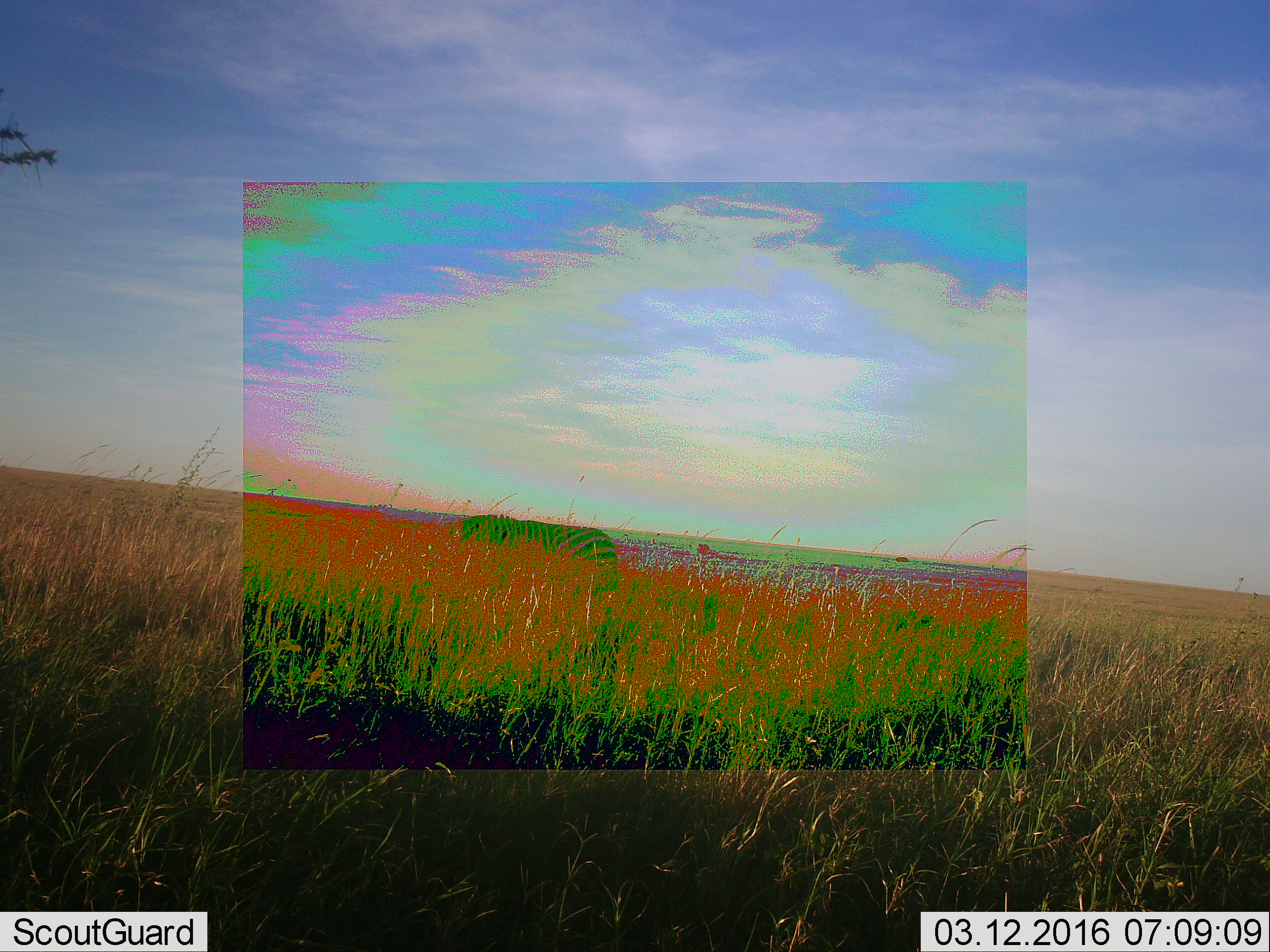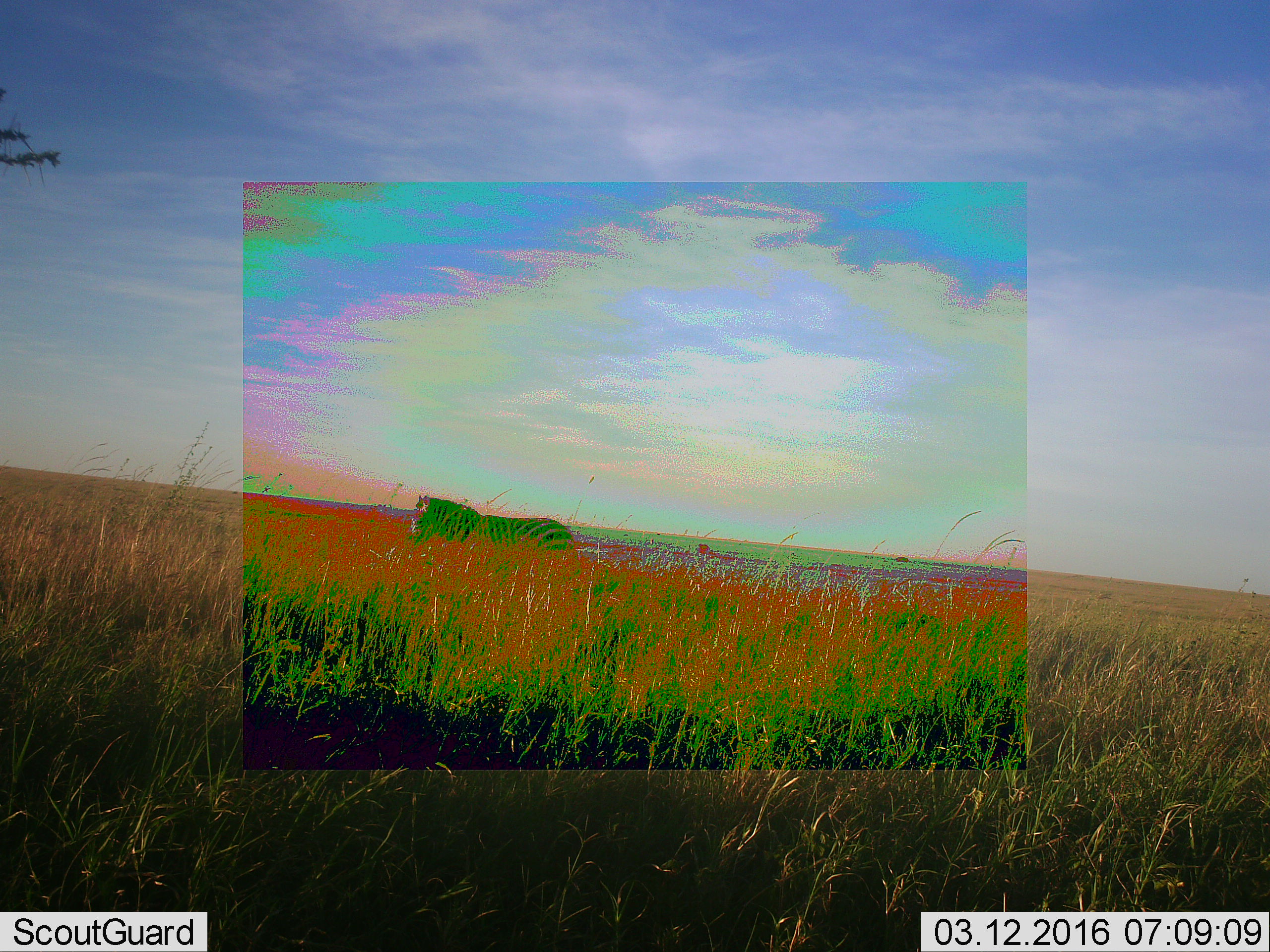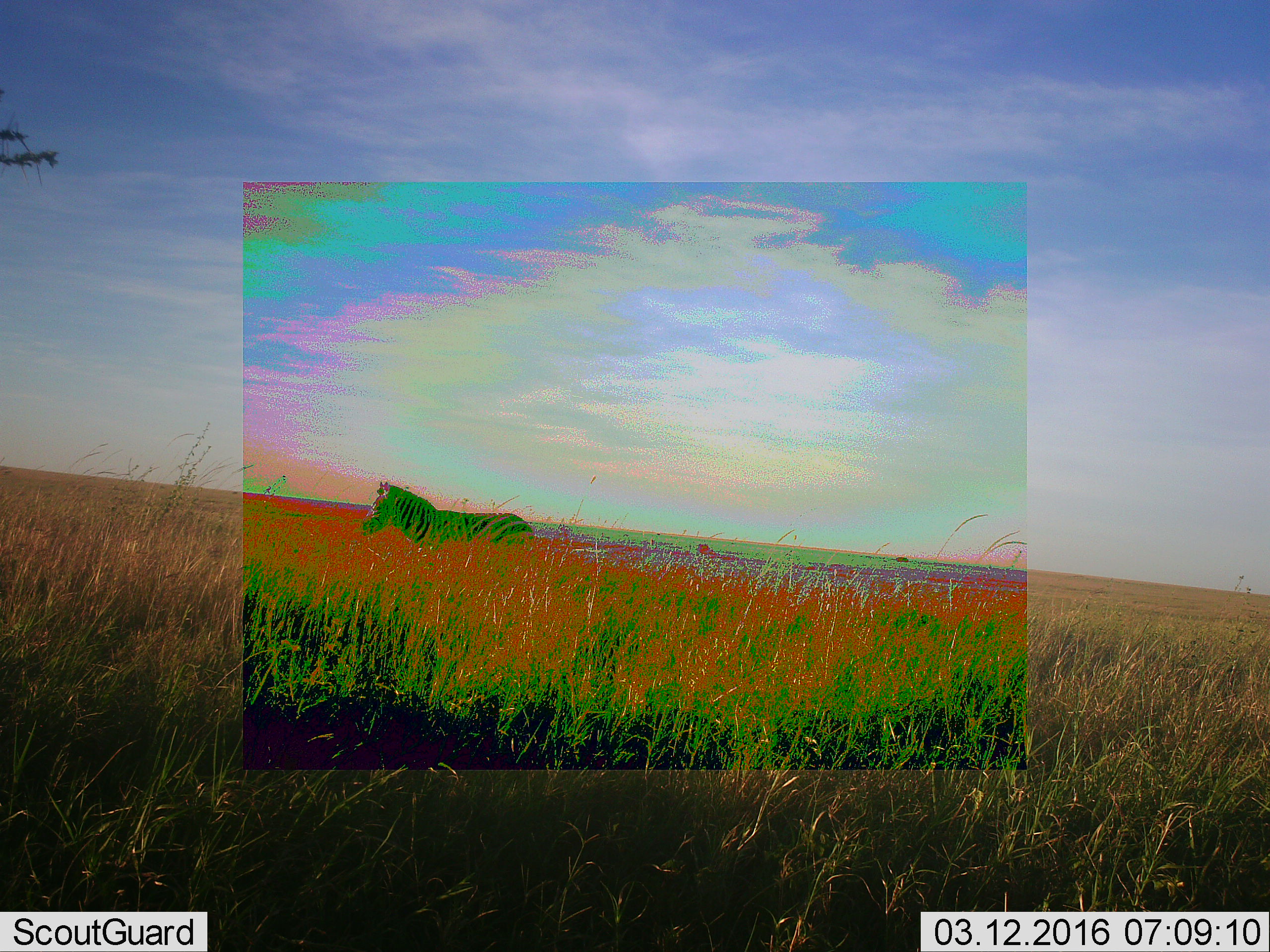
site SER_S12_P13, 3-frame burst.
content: unidentified animal